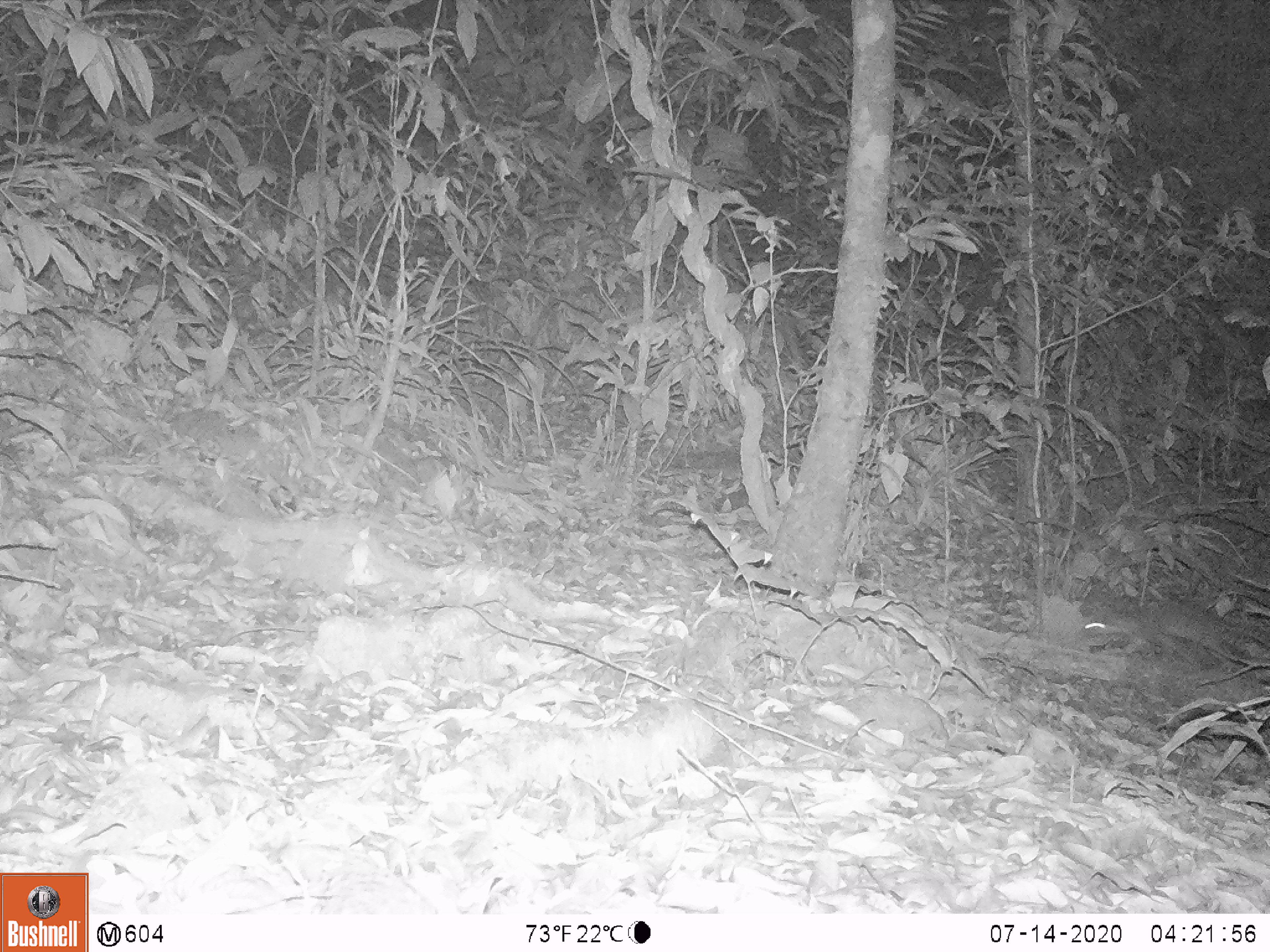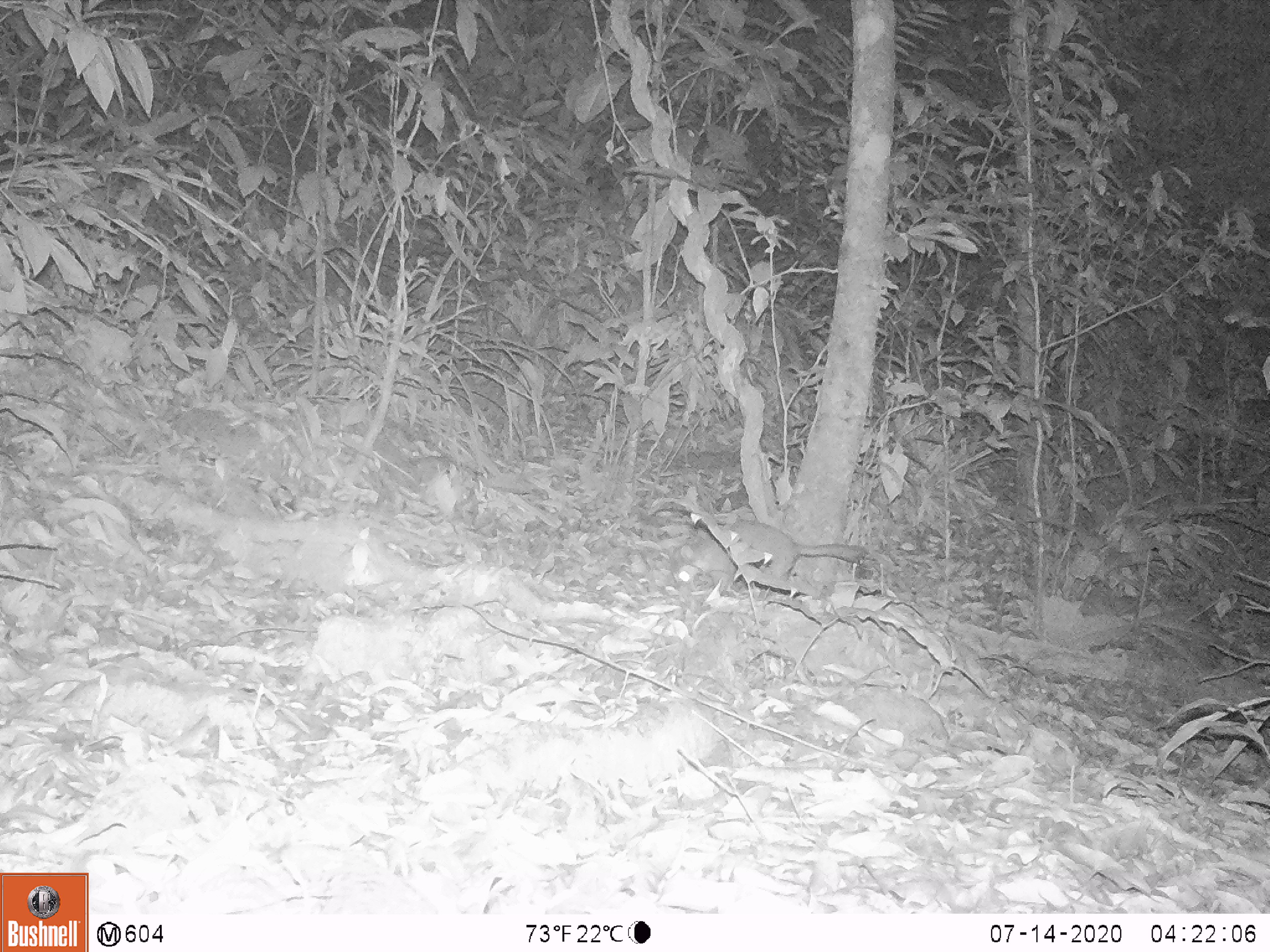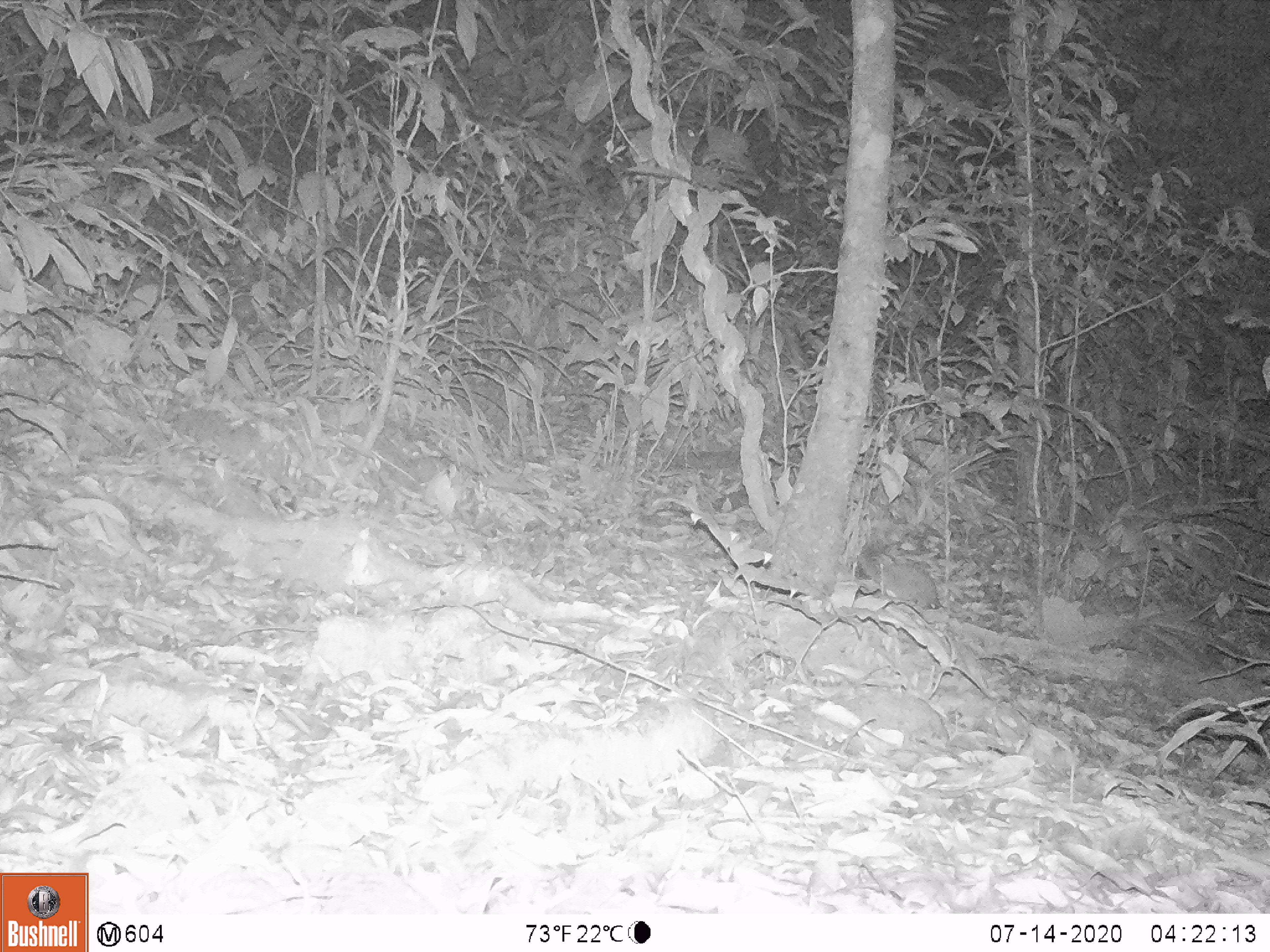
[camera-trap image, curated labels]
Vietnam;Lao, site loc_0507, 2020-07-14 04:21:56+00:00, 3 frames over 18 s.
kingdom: Animalia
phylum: Chordata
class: Mammalia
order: Carnivora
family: Mustelidae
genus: Melogale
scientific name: Melogale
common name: ferret badger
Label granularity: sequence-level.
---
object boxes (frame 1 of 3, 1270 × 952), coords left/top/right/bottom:
ferret badger: 1078/603/1268/660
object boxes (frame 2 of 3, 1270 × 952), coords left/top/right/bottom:
ferret badger: 668/520/865/596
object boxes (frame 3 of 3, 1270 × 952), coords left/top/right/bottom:
ferret badger: 856/553/944/610